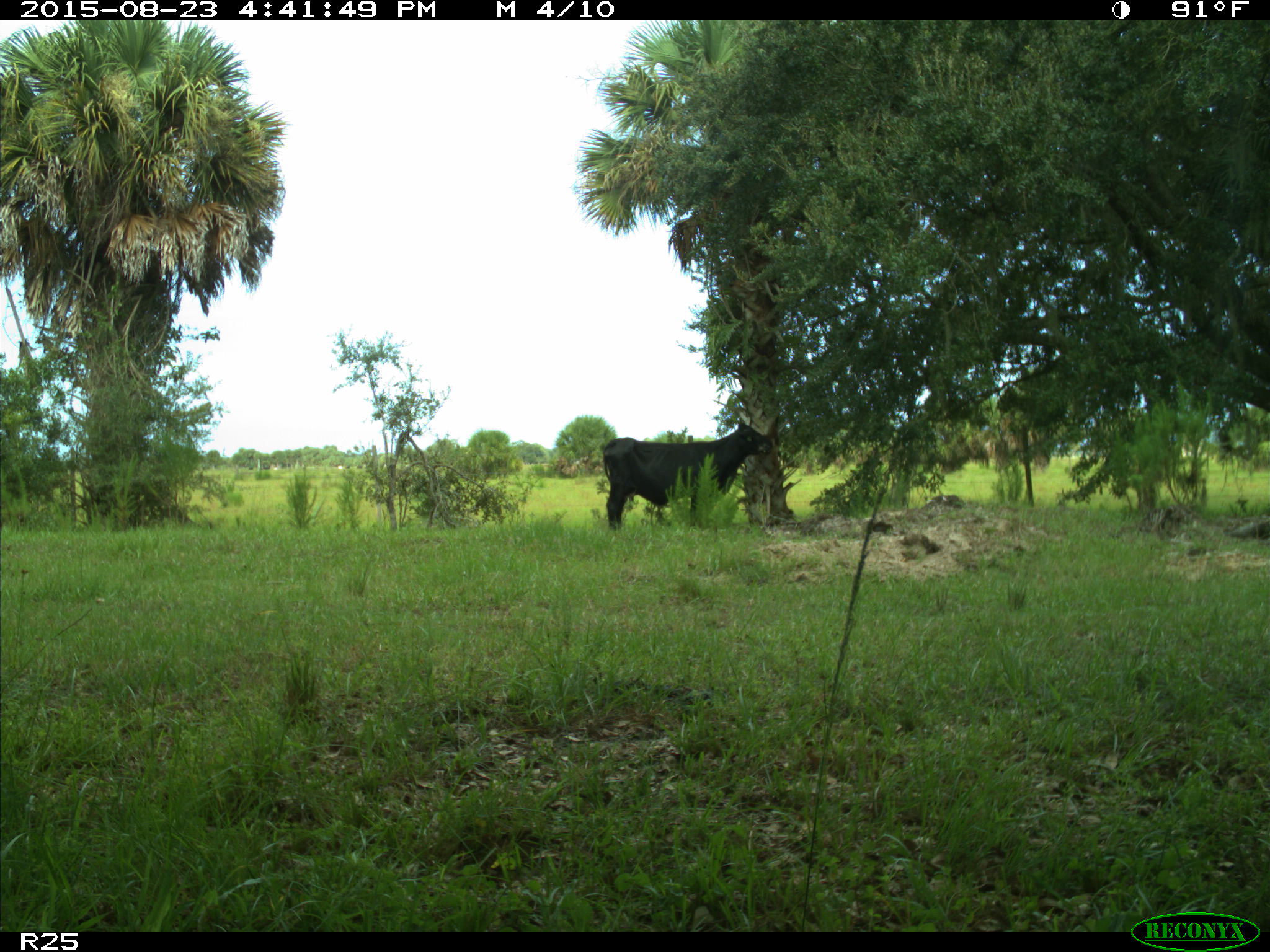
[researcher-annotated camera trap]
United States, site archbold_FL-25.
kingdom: Animalia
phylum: Chordata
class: Mammalia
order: Artiodactyla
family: Bovidae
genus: Bos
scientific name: Bos taurus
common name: domestic cow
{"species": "Bos taurus (domestic cow)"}